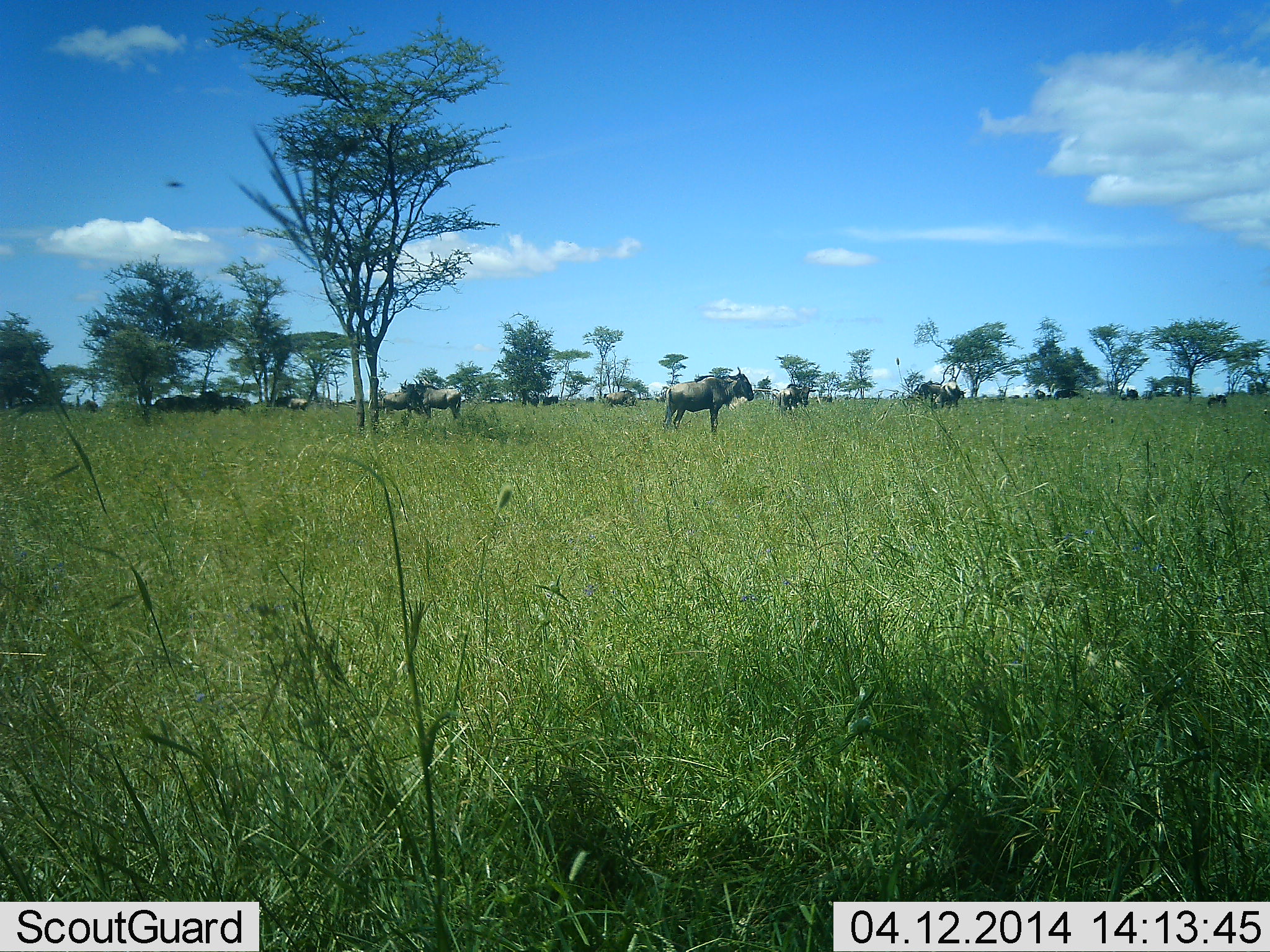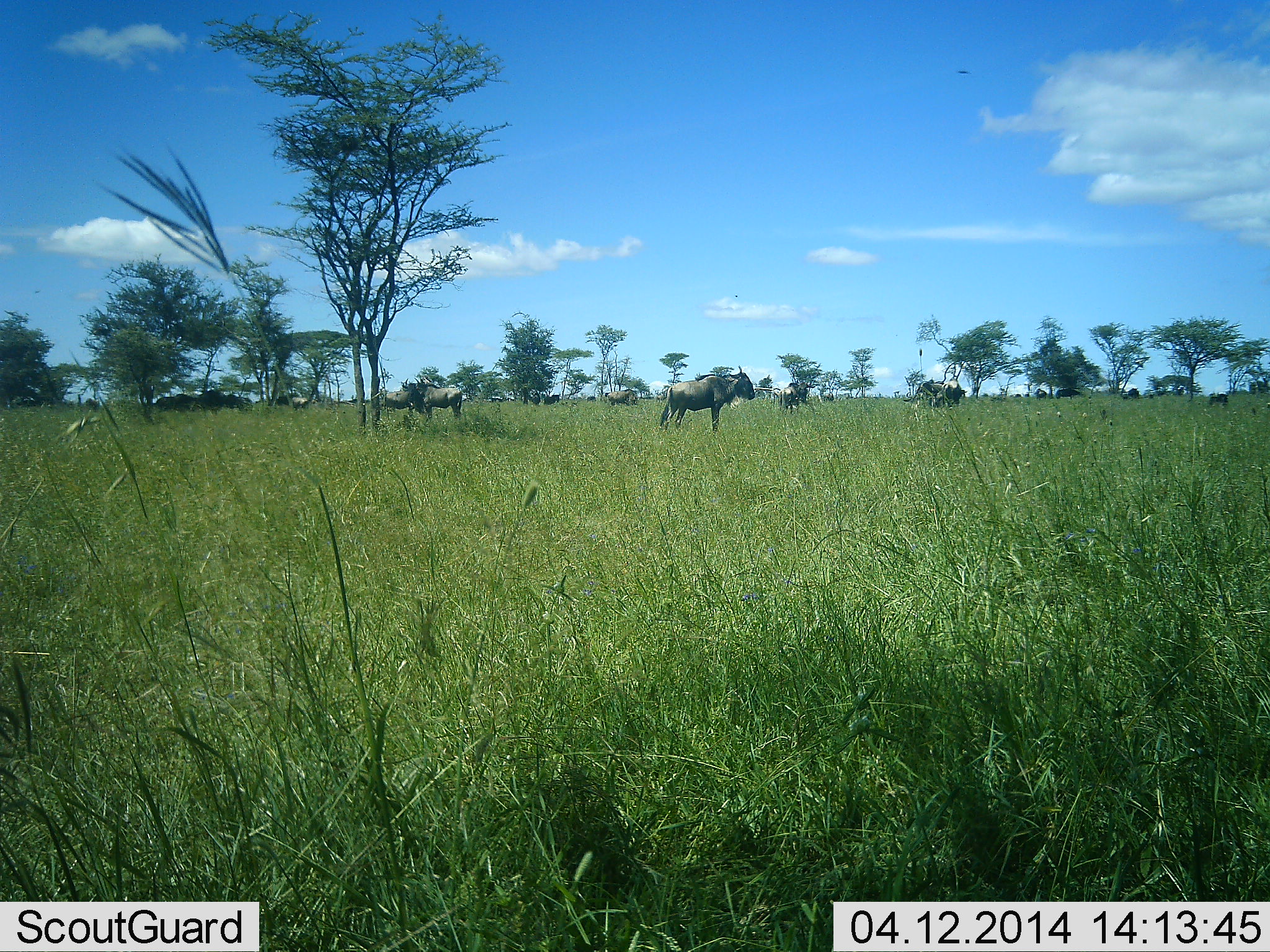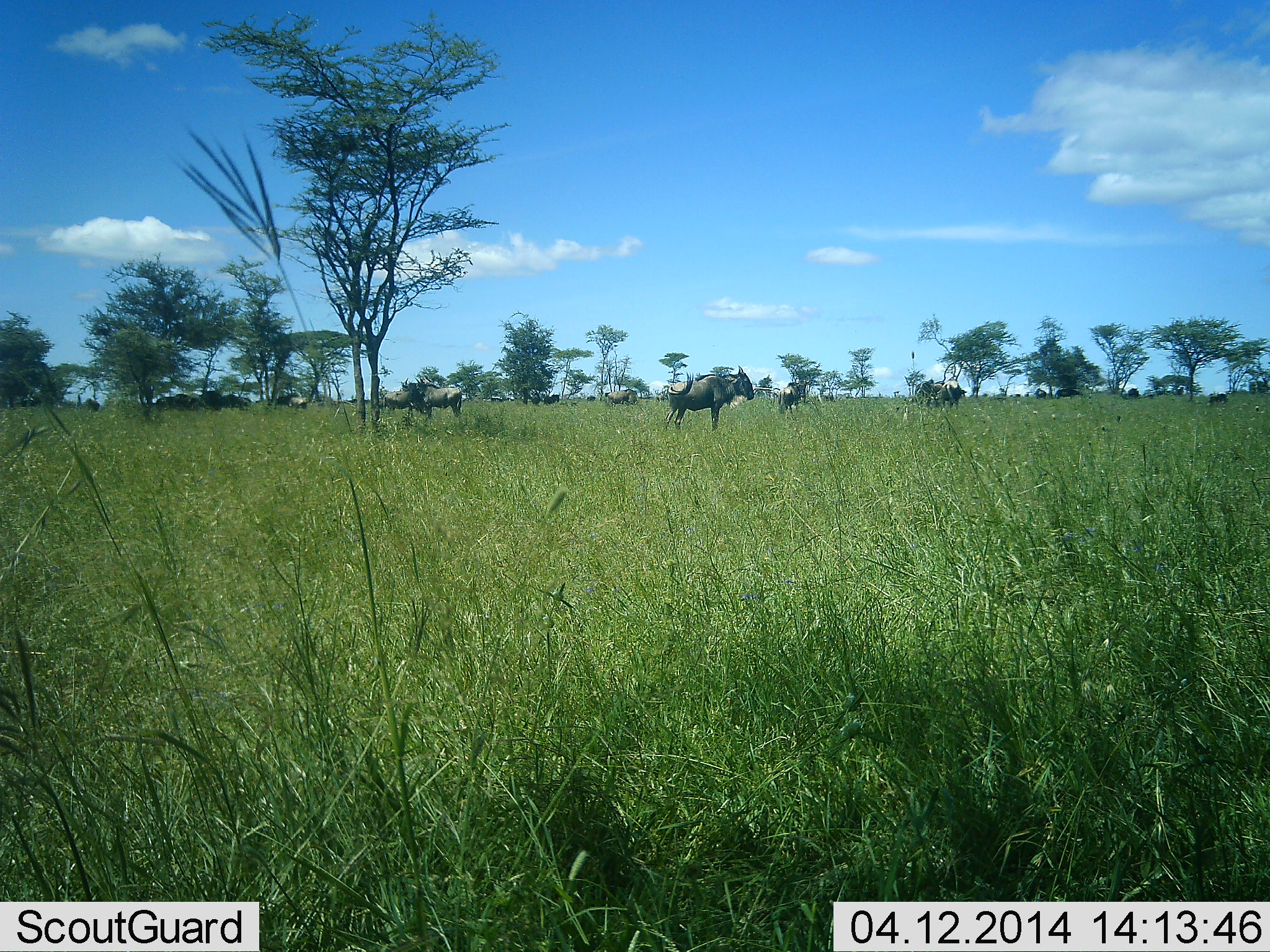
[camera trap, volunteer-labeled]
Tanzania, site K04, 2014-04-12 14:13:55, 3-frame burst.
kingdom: Animalia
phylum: Chordata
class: Mammalia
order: Artiodactyla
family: Bovidae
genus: Connochaetes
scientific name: Connochaetes taurinus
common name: blue wildebeest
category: wildebeest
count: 11-50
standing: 100%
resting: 20%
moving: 30%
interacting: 10%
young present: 0%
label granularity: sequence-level